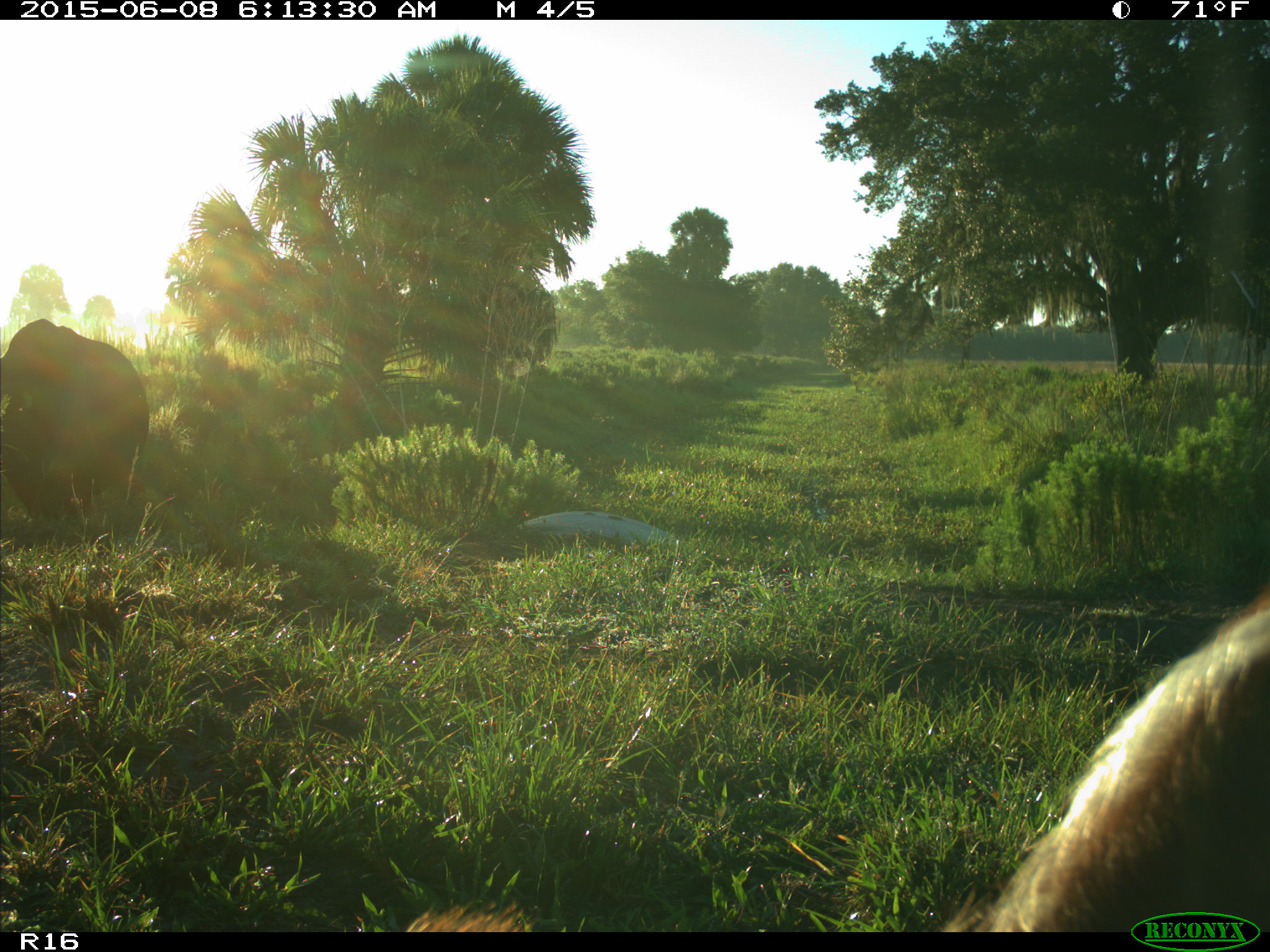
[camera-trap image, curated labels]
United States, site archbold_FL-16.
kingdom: Animalia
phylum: Chordata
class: Mammalia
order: Artiodactyla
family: Bovidae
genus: Bos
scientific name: Bos taurus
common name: domestic cow